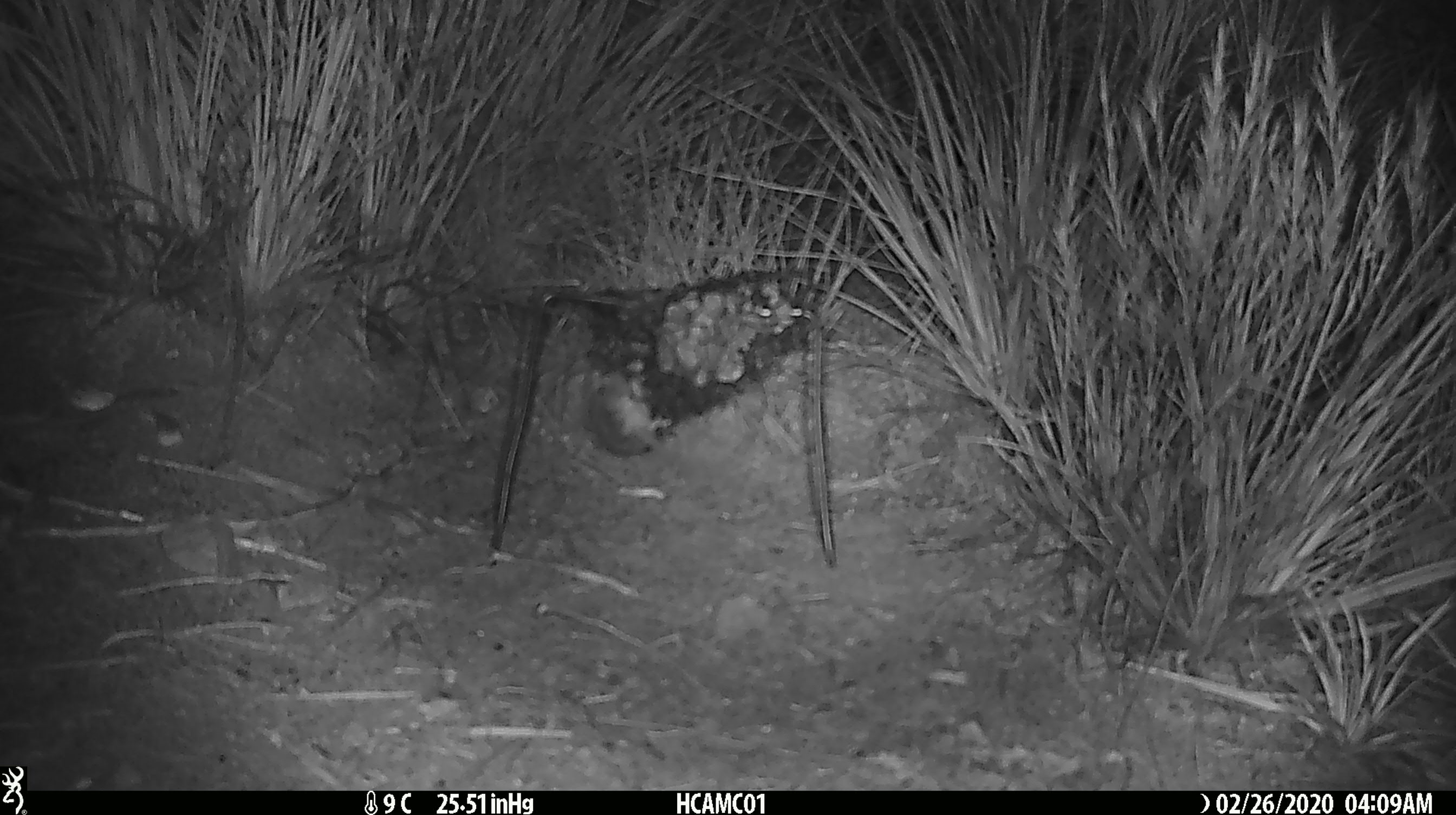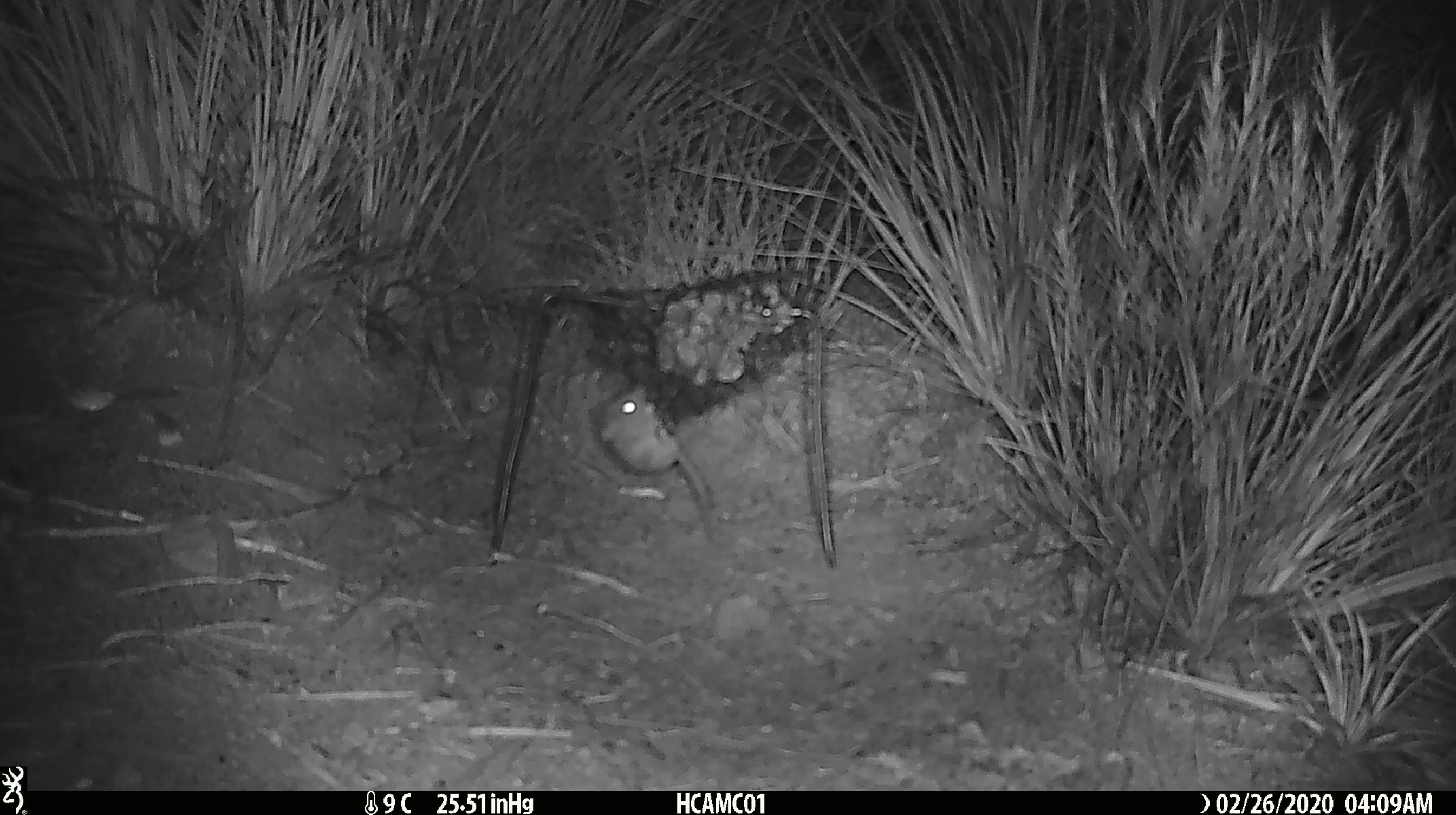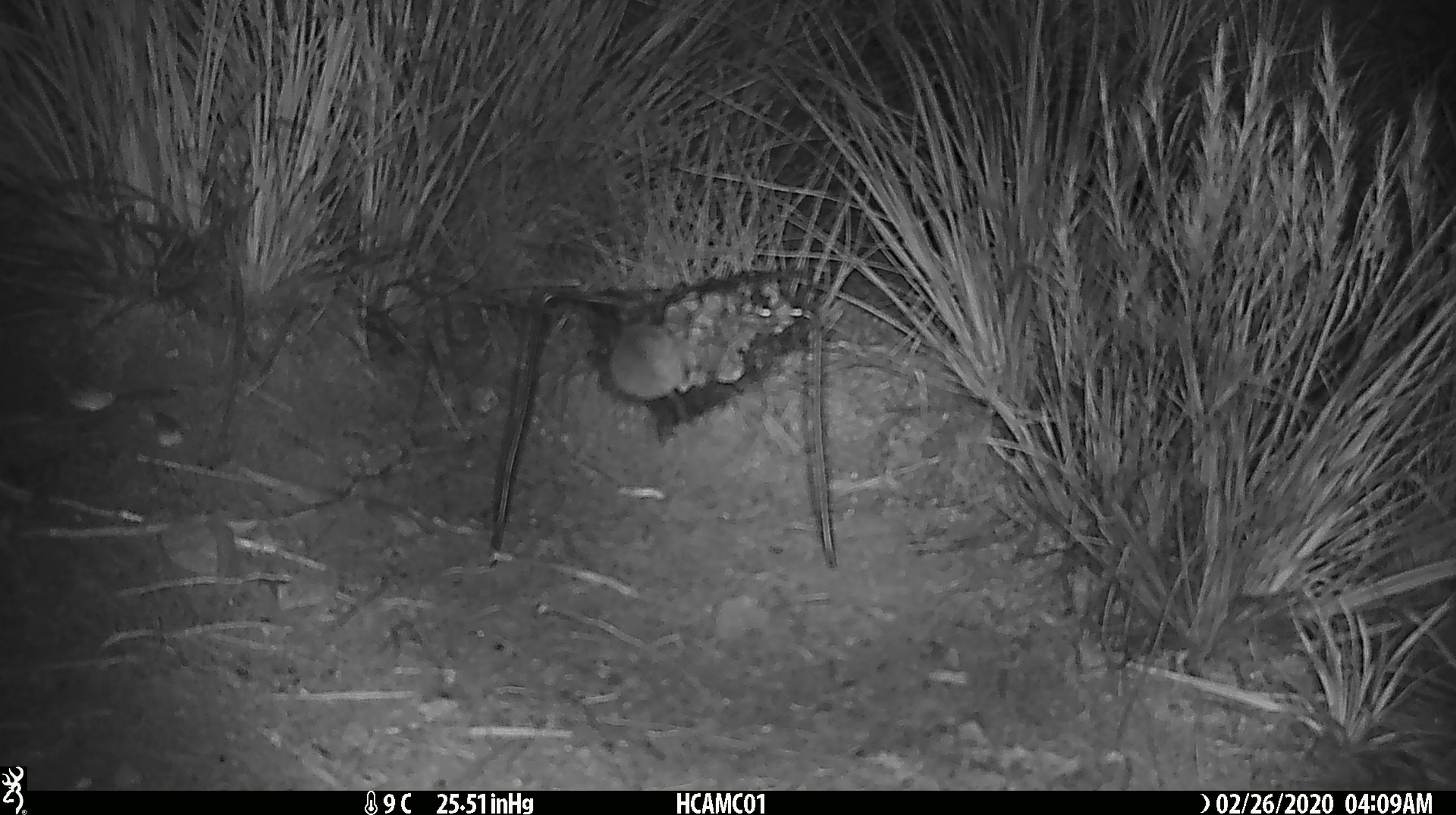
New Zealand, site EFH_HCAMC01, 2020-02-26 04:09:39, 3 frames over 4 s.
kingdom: Animalia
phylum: Chordata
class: Mammalia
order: Rodentia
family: Muridae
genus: Mus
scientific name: Mus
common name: mouse